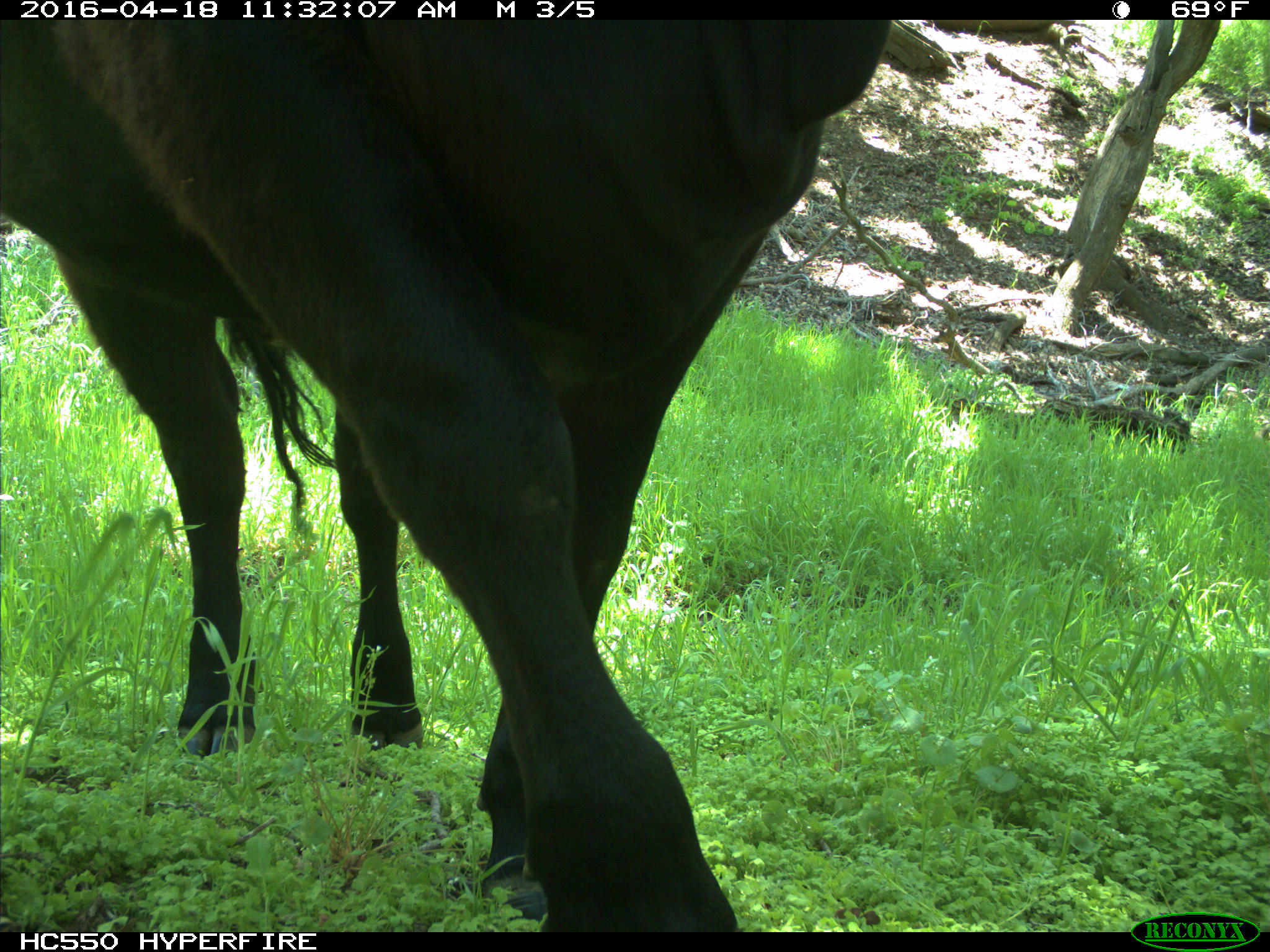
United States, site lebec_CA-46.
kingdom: Animalia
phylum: Chordata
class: Mammalia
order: Artiodactyla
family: Bovidae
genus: Bos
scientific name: Bos taurus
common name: domestic cow